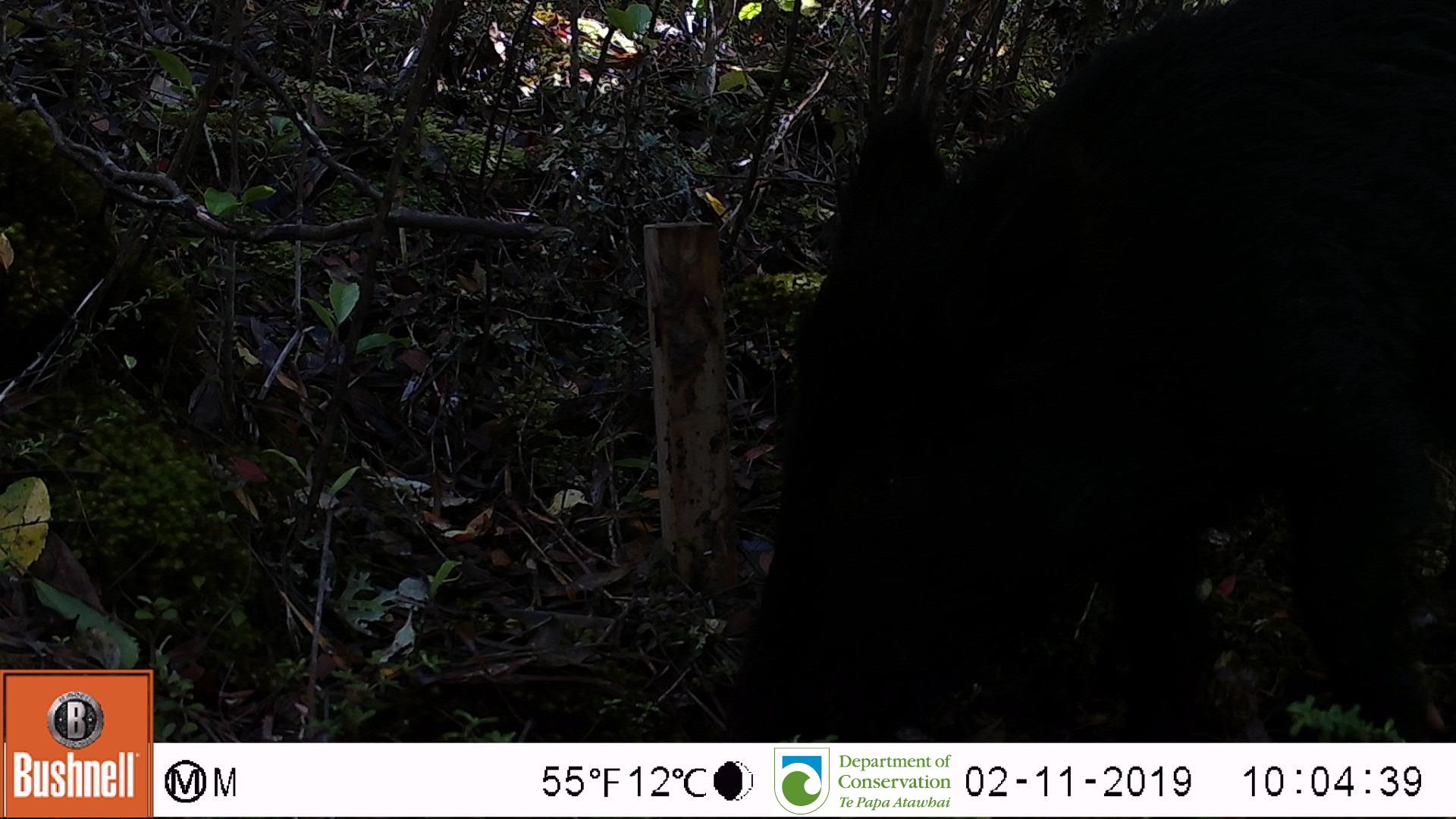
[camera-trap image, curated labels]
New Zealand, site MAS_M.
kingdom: Animalia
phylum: Chordata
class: Mammalia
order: Artiodactyla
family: Suidae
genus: Sus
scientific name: Sus scrofa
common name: pig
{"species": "pig (Sus scrofa)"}